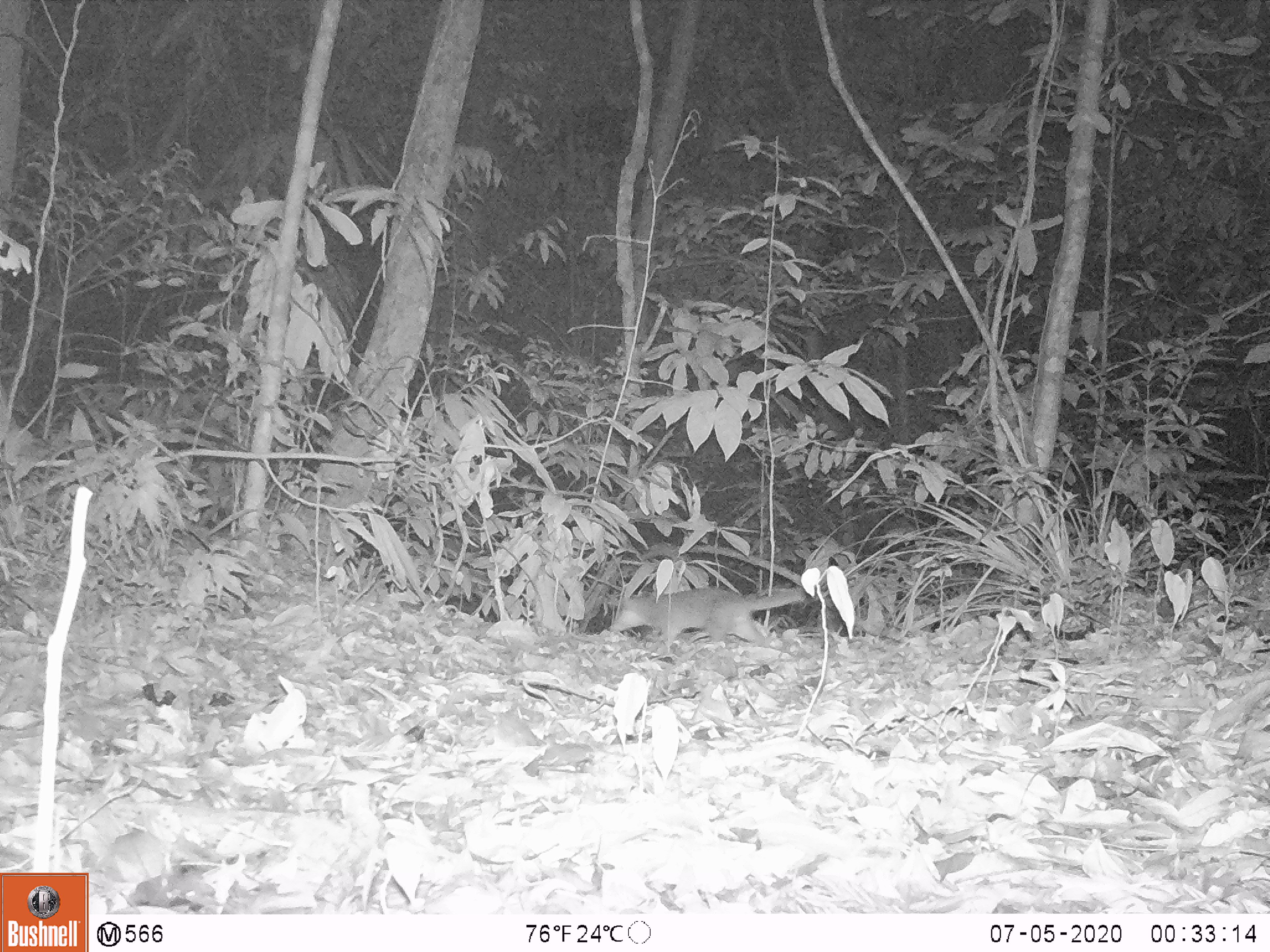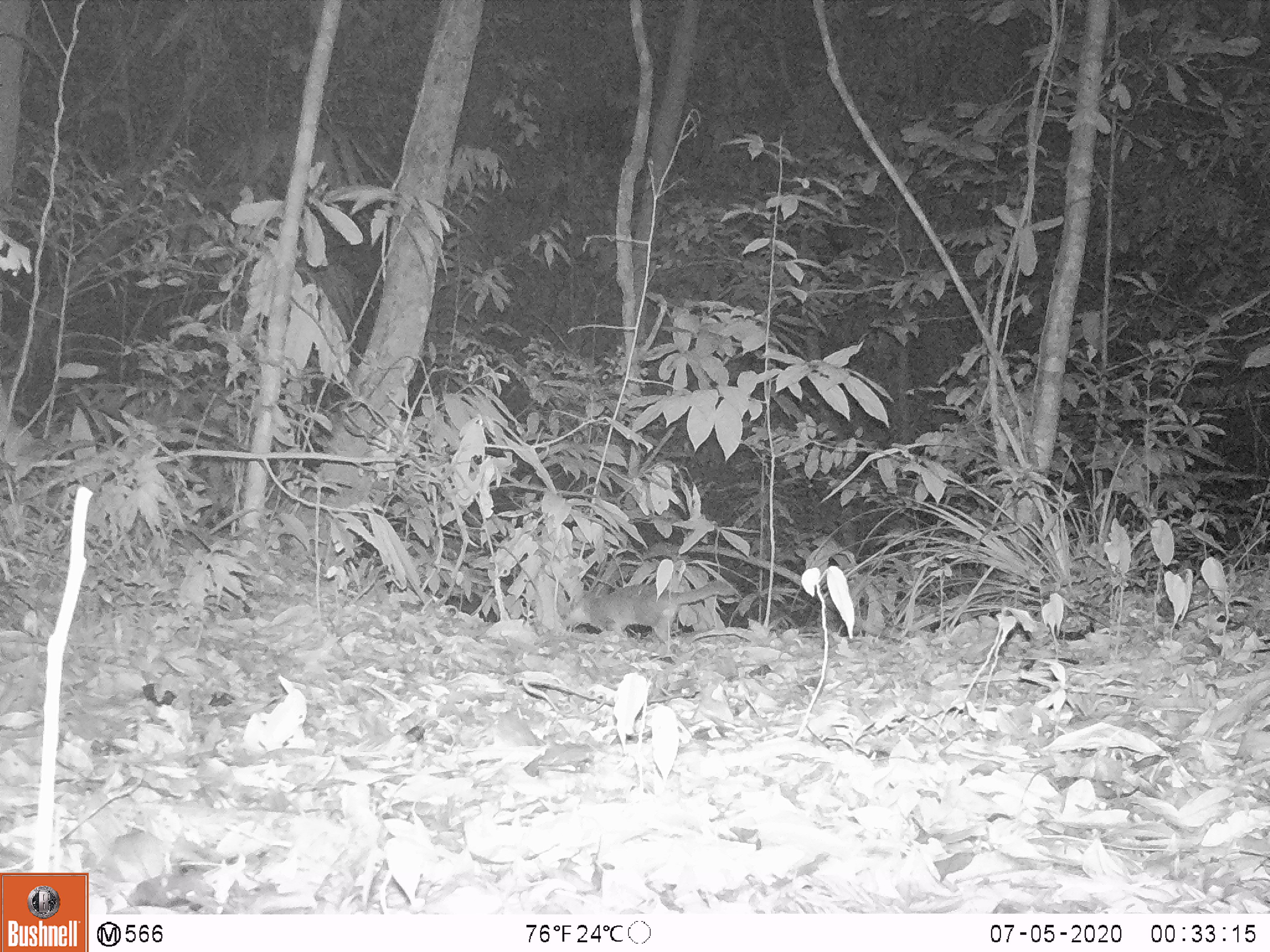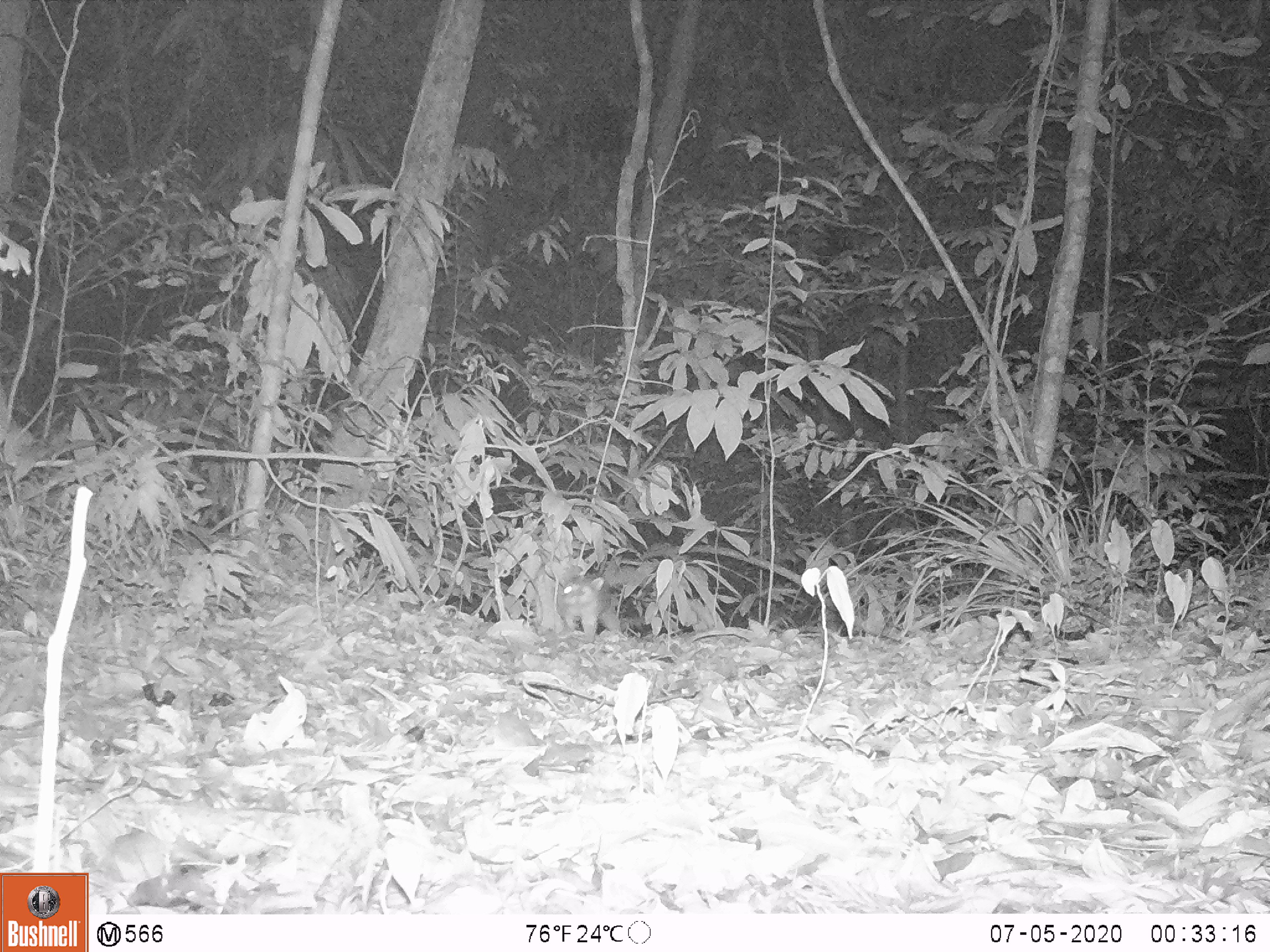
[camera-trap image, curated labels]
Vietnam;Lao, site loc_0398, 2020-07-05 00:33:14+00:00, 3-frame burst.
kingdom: Animalia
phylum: Chordata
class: Mammalia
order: Carnivora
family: Mustelidae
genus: Melogale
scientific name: Melogale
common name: ferret badger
Ferret badger (Melogale). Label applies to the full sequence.